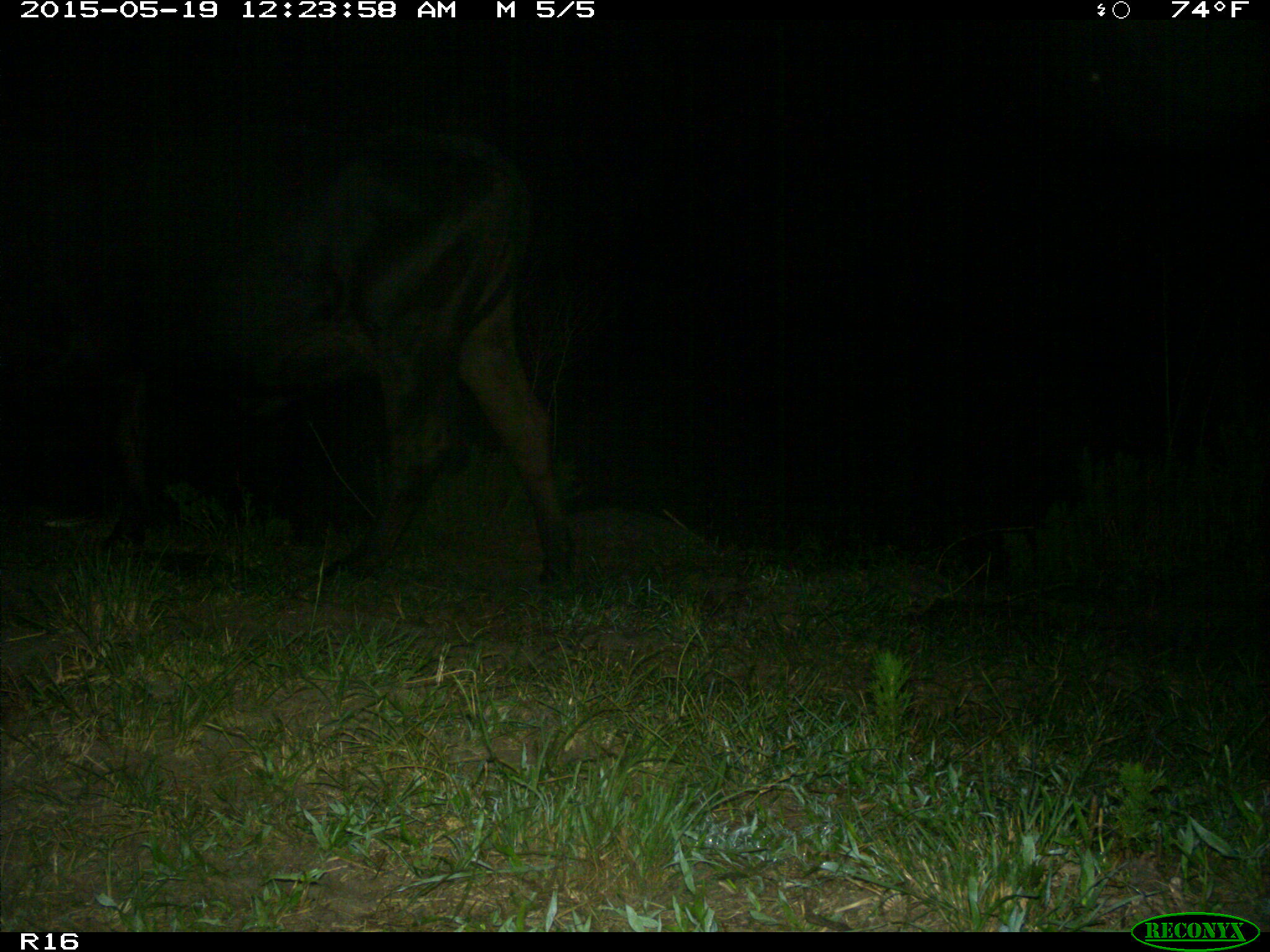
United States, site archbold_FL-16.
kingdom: Animalia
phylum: Chordata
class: Mammalia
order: Artiodactyla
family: Bovidae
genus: Bos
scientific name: Bos taurus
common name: domestic cow